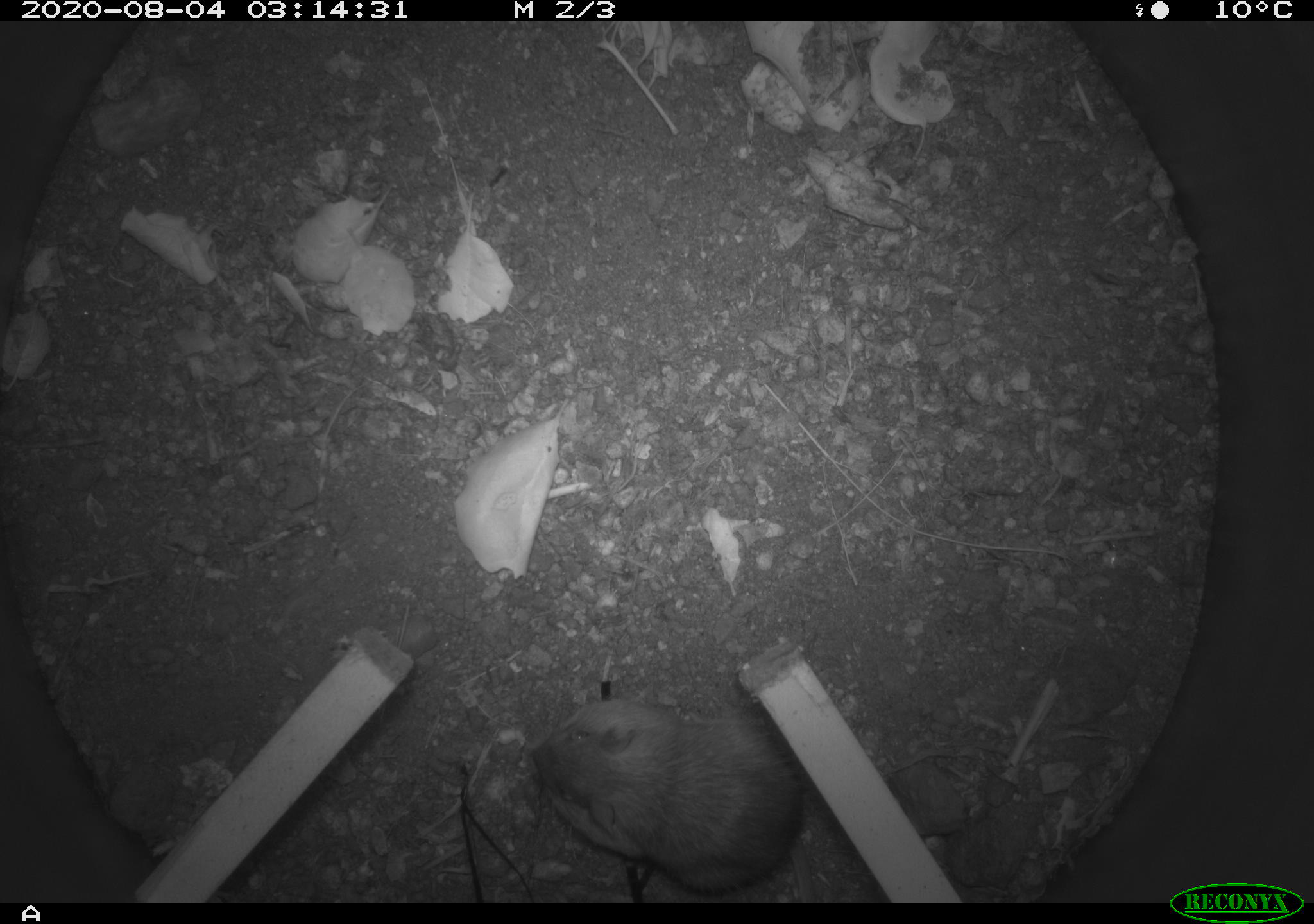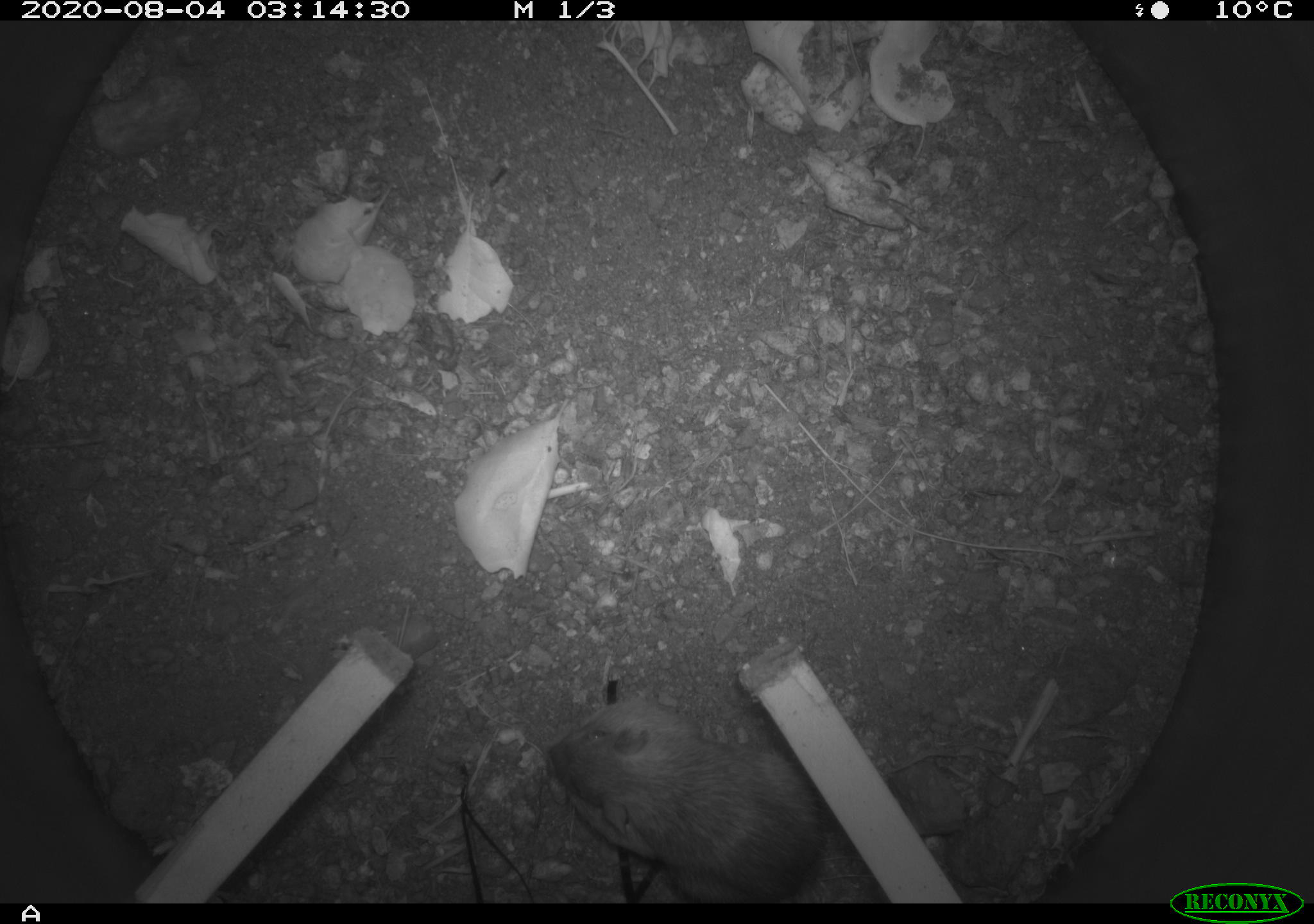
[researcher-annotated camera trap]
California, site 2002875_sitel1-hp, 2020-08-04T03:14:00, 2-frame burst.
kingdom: Animalia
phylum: Chordata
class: Mammalia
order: Rodentia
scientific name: Rodentia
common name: rodent